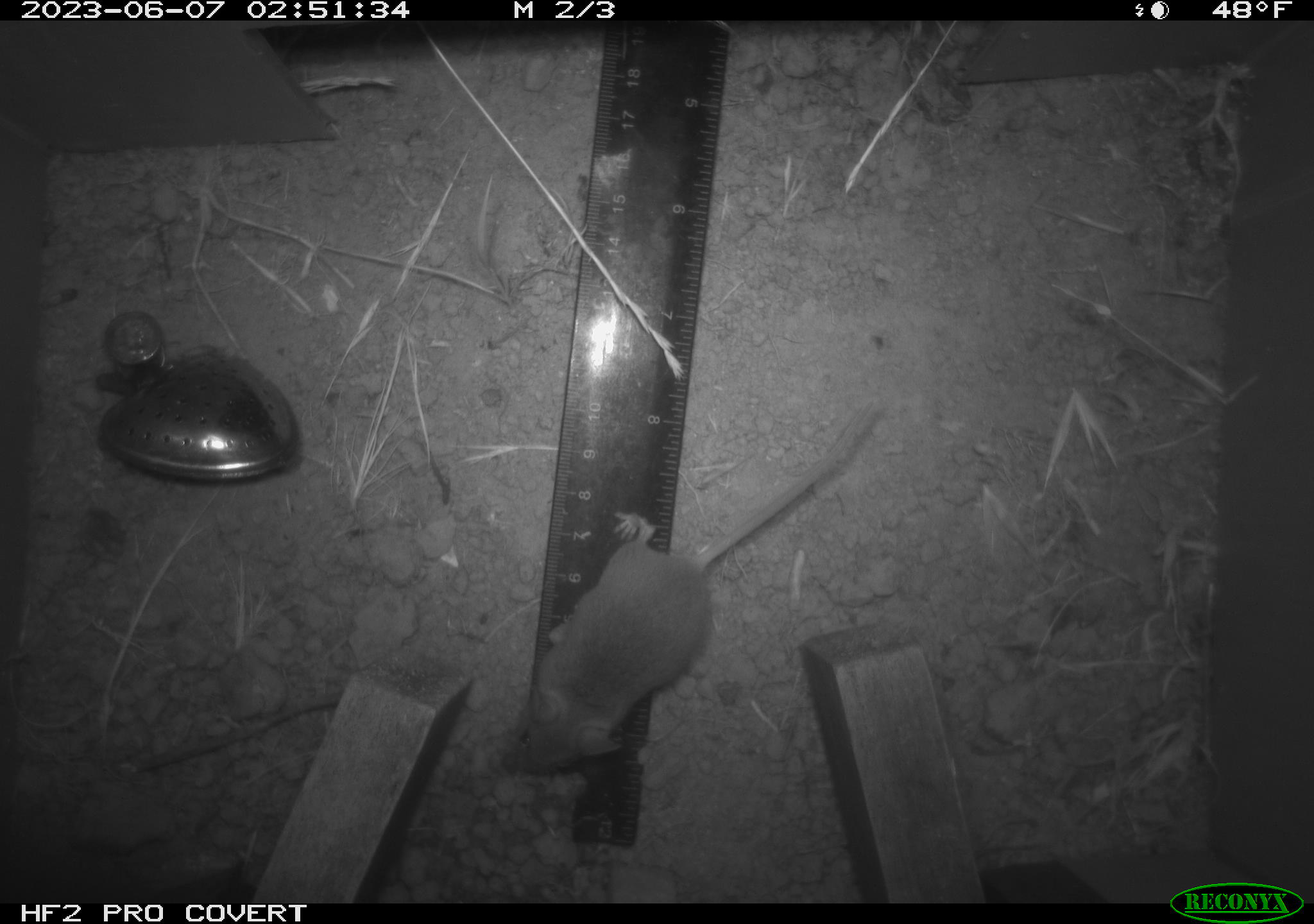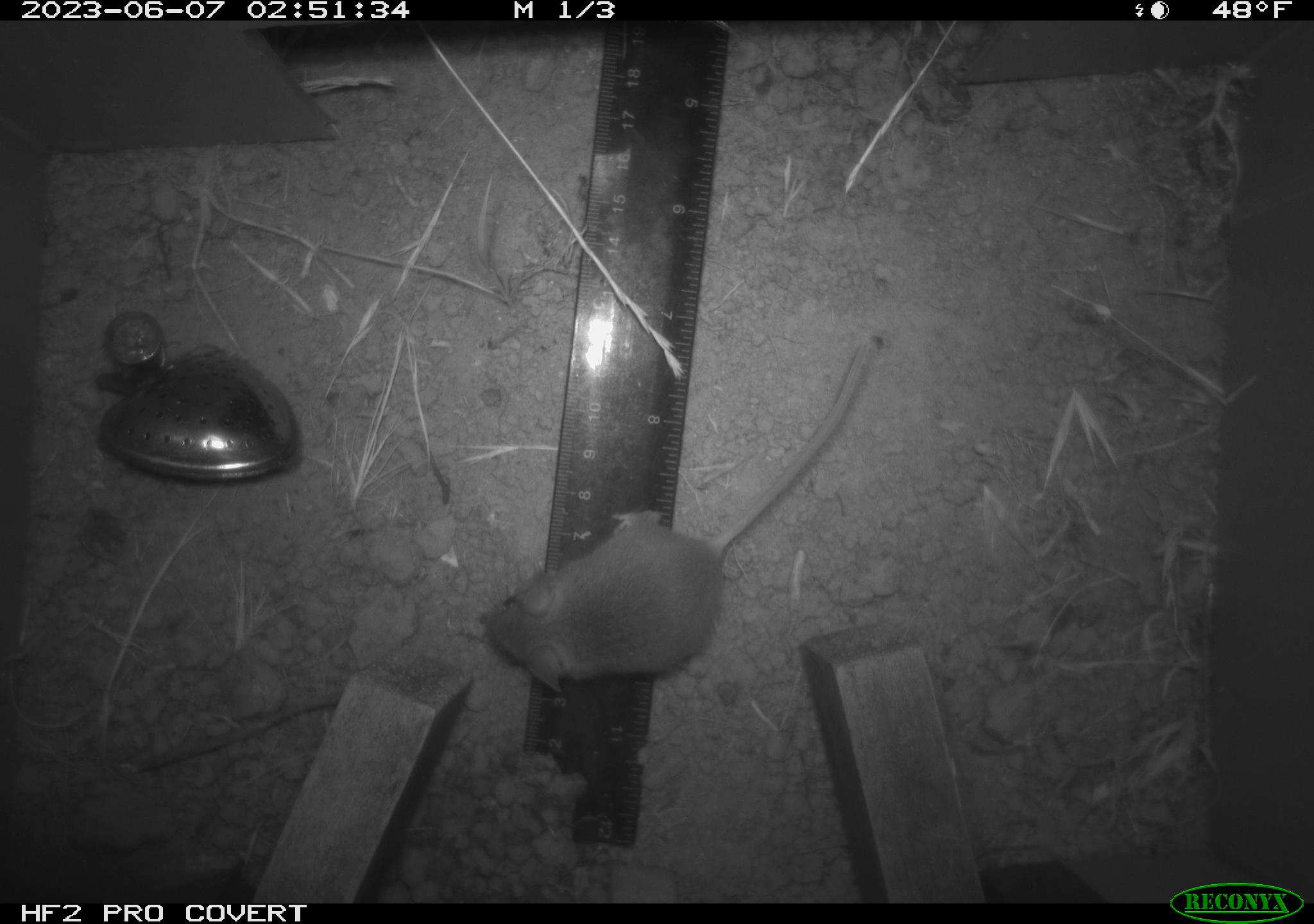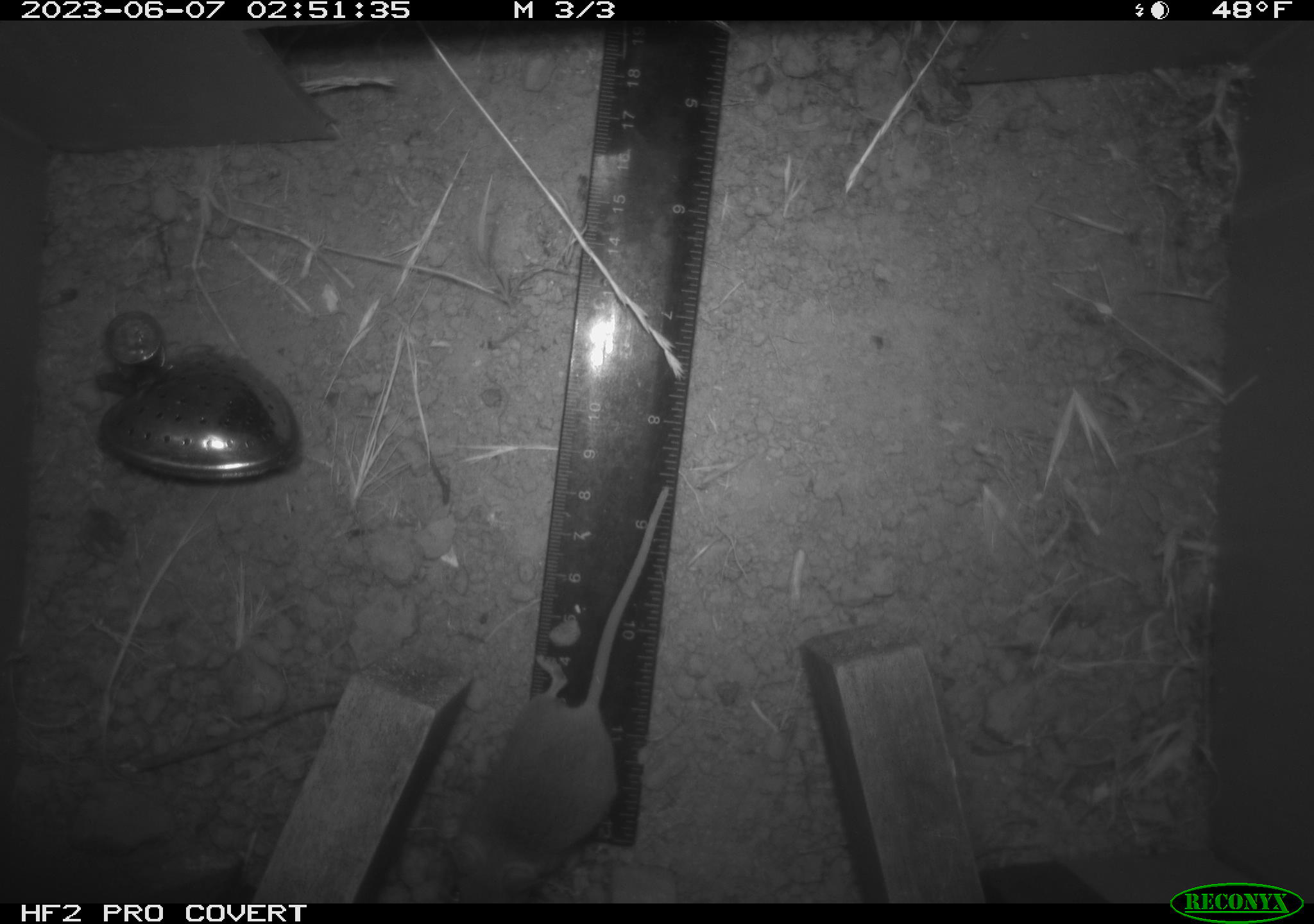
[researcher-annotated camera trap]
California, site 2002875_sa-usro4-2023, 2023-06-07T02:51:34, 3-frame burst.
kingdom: Animalia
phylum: Chordata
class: Mammalia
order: Rodentia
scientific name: Rodentia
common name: mouse species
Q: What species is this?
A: Mouse species (Rodentia).